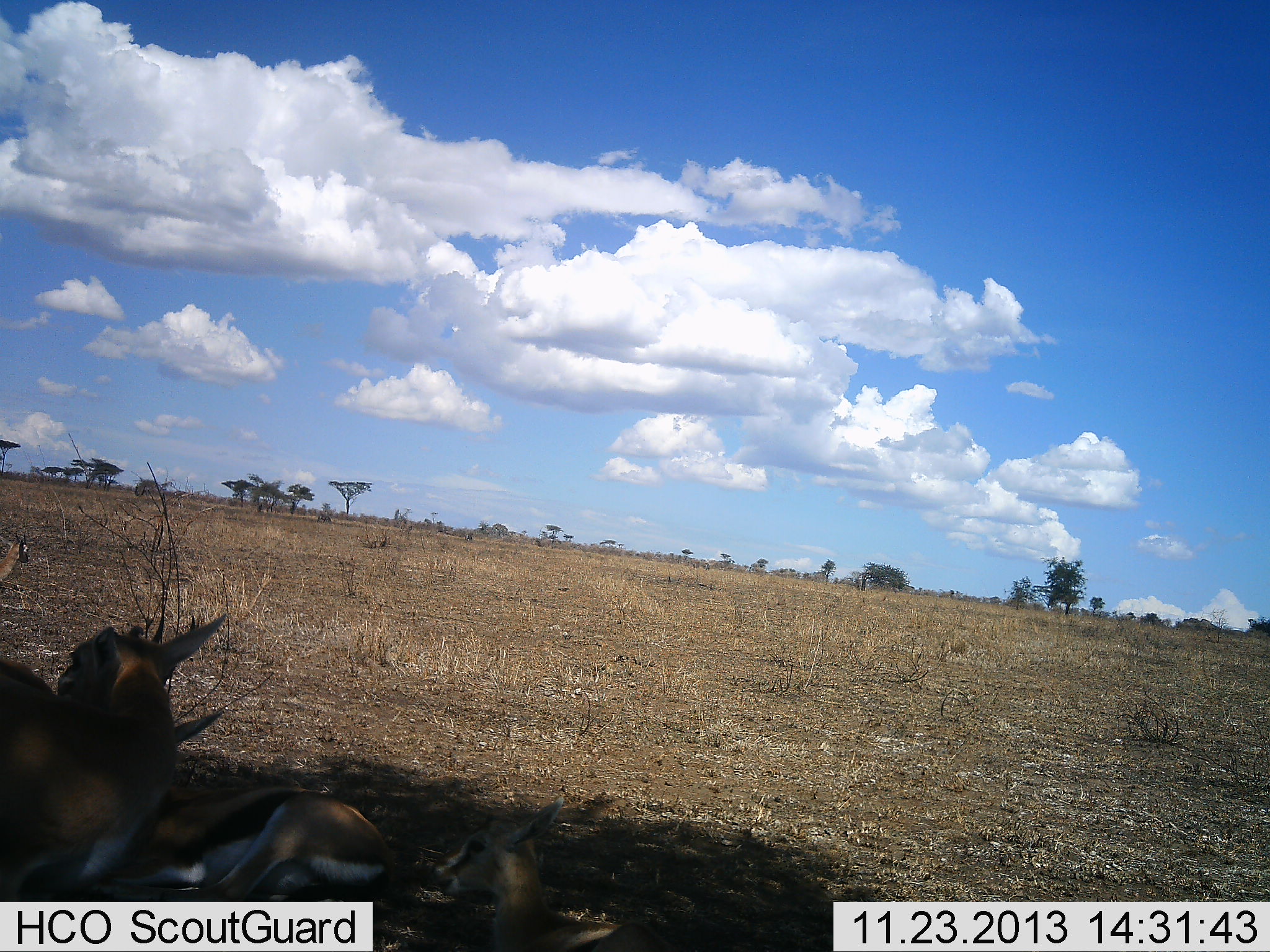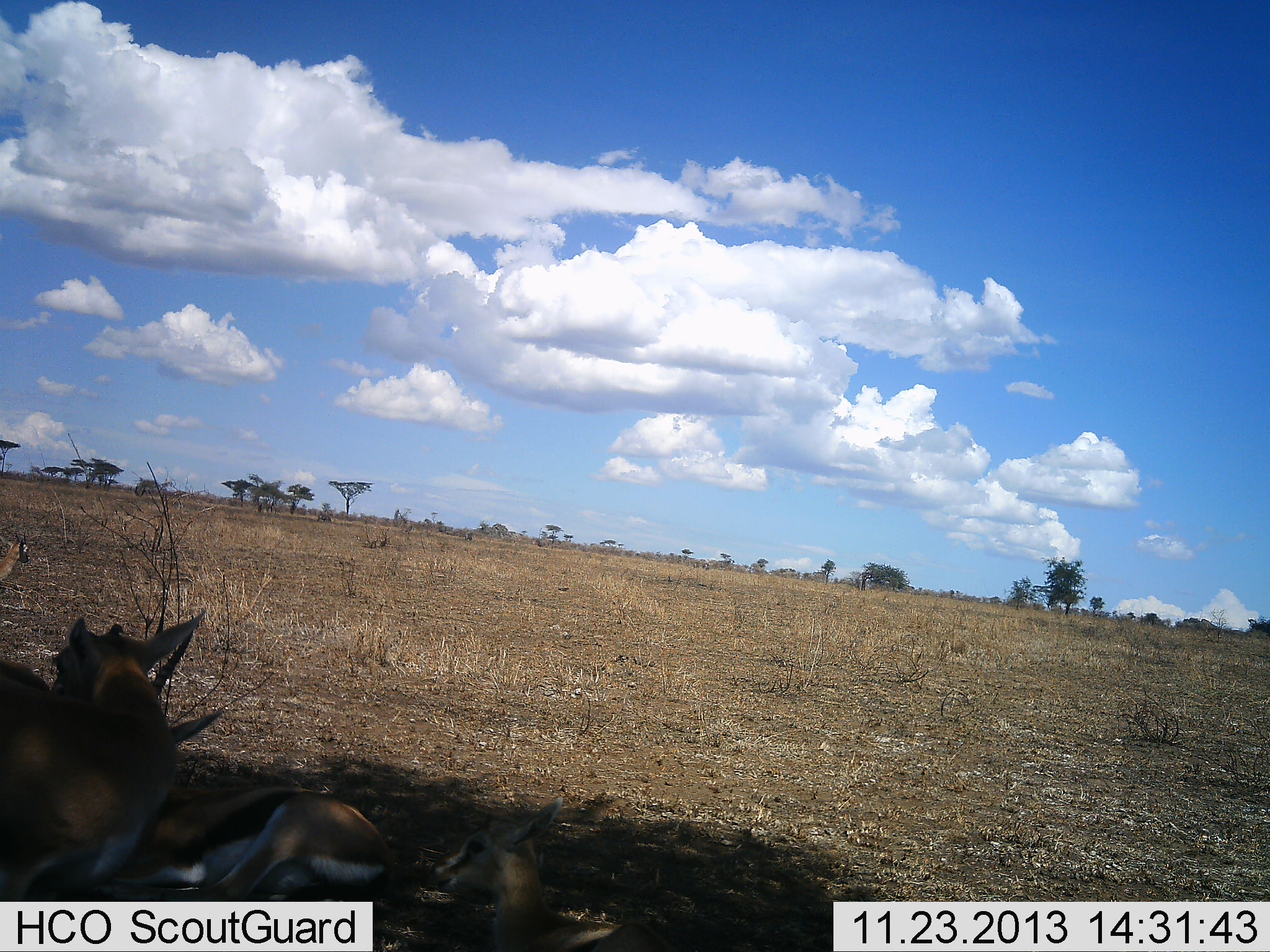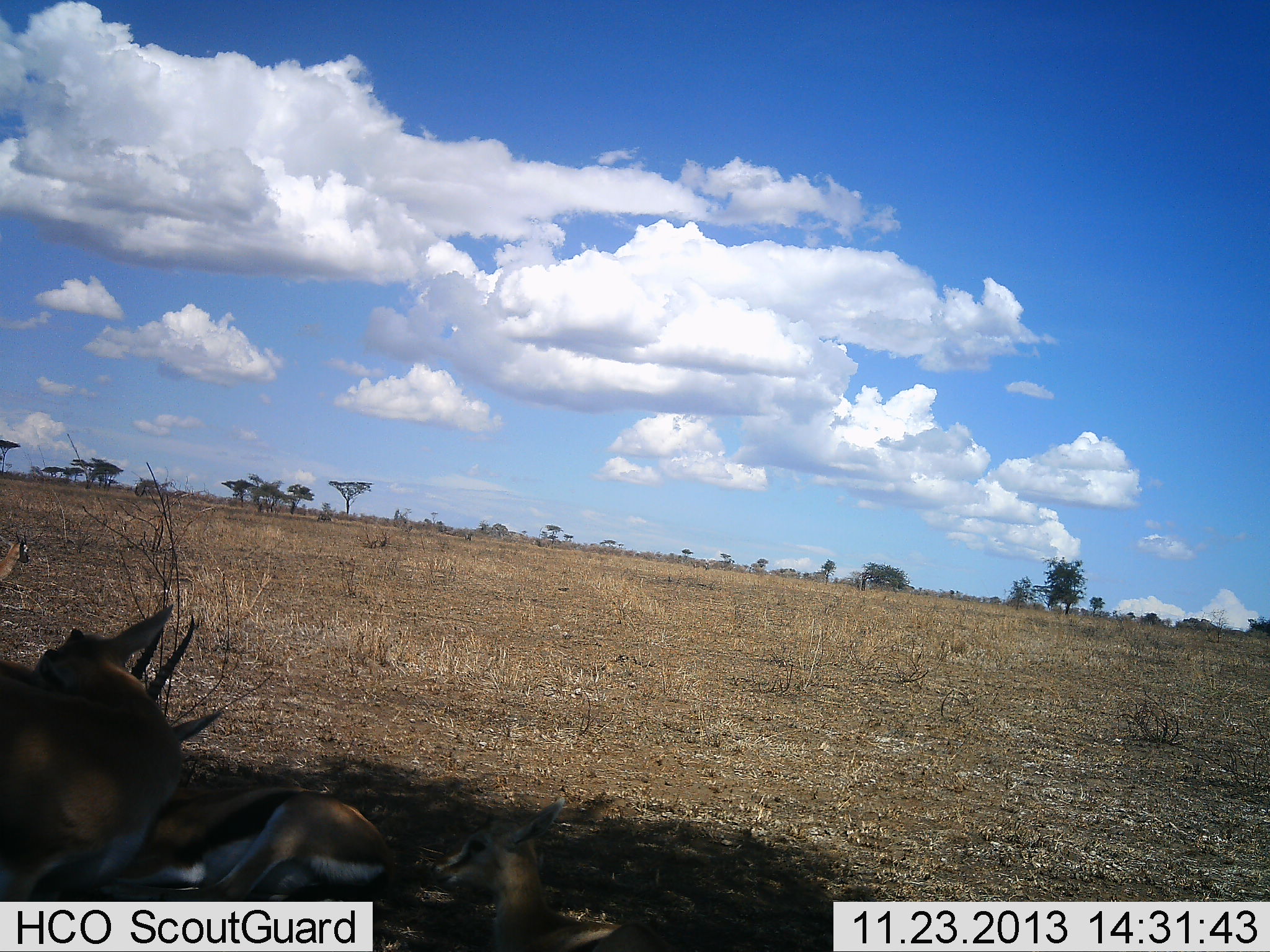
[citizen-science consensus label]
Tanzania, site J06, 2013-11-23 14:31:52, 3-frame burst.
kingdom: Animalia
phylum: Chordata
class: Mammalia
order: Artiodactyla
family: Bovidae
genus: Eudorcas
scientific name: Eudorcas thomsonii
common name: thomson's gazelle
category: gazellethomsons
Gazellethomsons (thomson's gazelle) (Eudorcas thomsonii), count 3. Behavior (volunteer vote fractions): standing 30%, resting 100%, moving 0%, interacting 0%. Young present (vote fraction): 0%. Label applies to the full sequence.